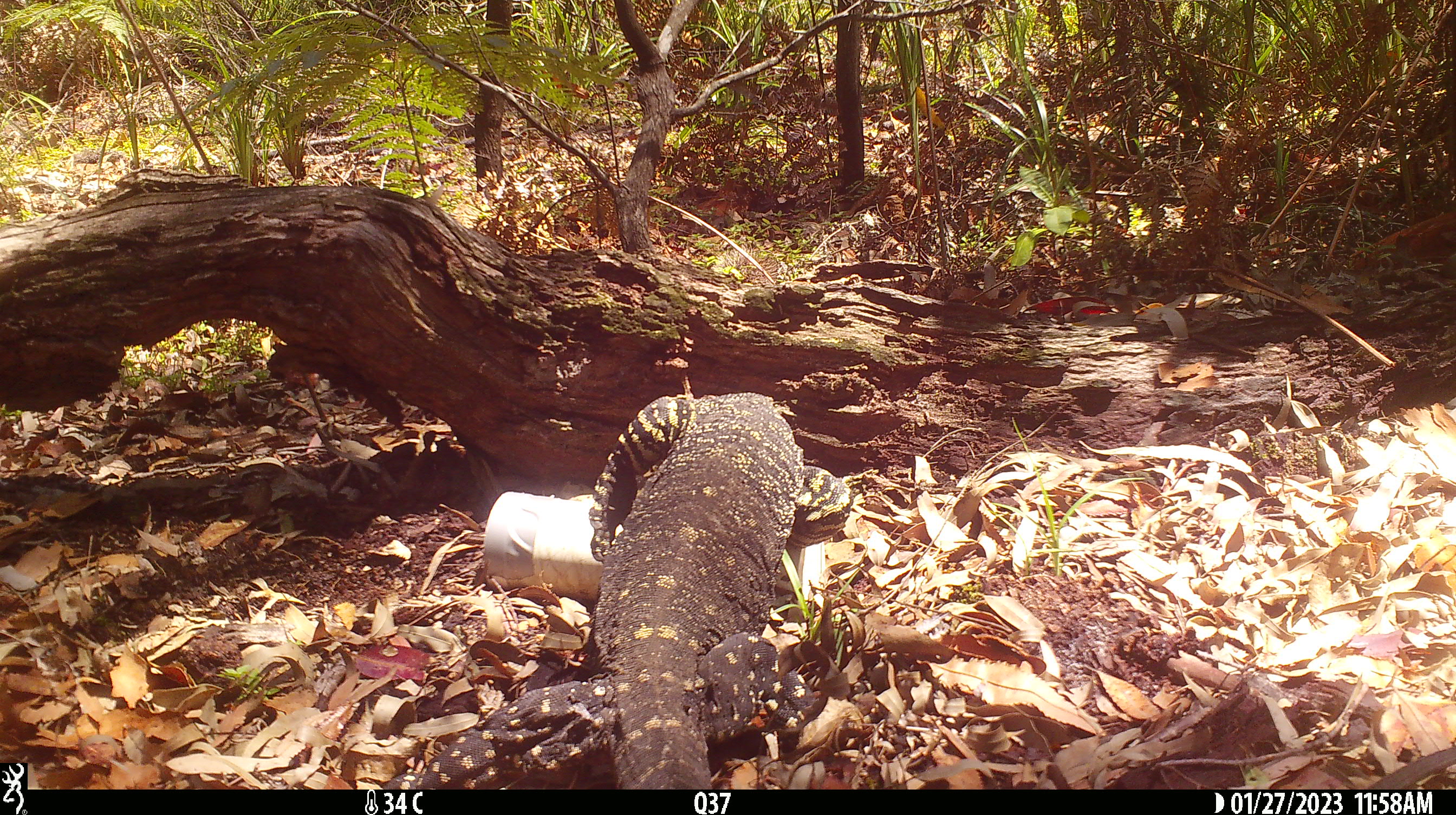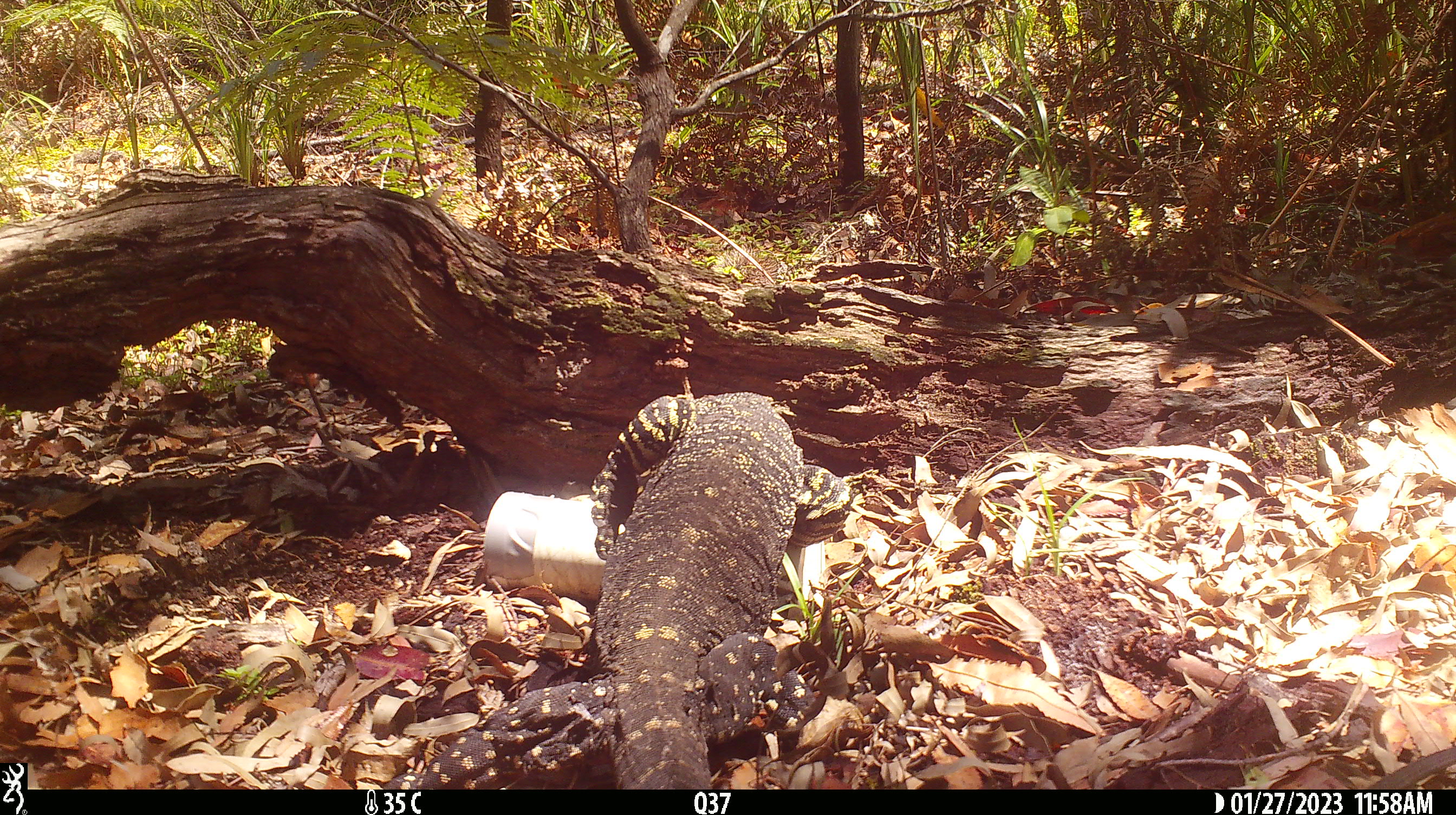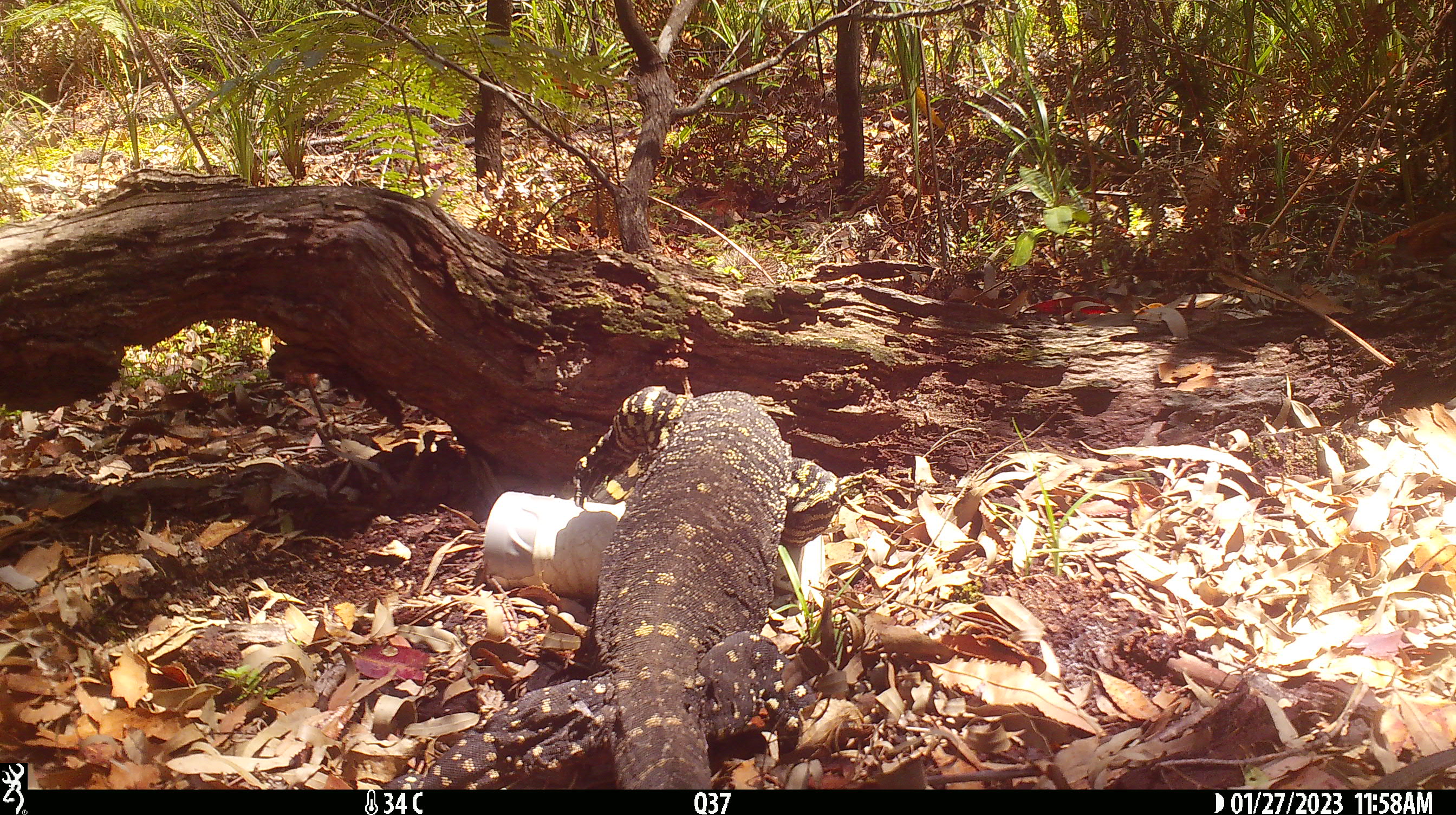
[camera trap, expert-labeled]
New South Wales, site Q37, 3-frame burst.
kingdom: Animalia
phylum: Chordata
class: Reptilia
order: Squamata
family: Varanidae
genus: Varanus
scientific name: Varanus varius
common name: lace monitor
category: goanna